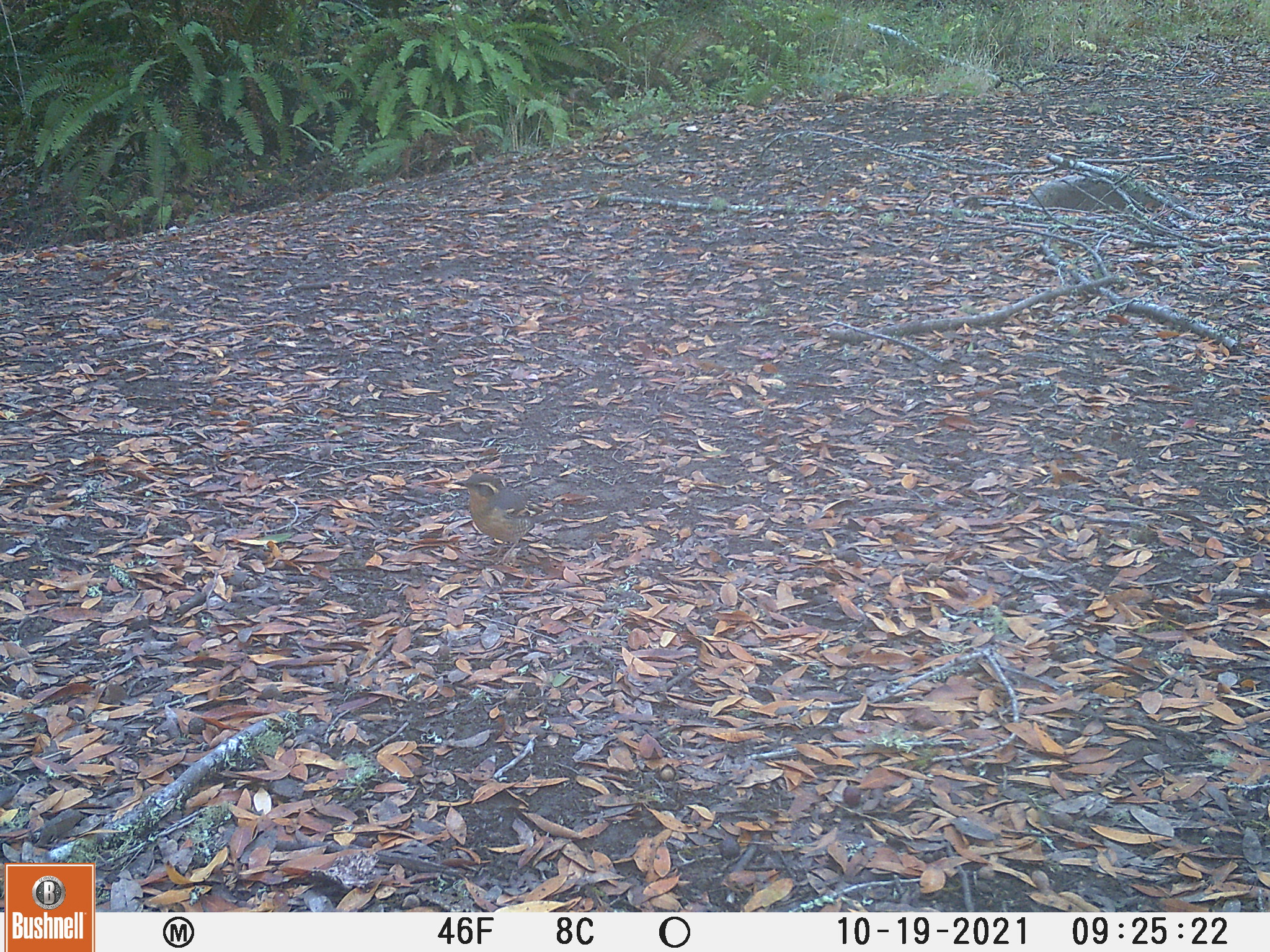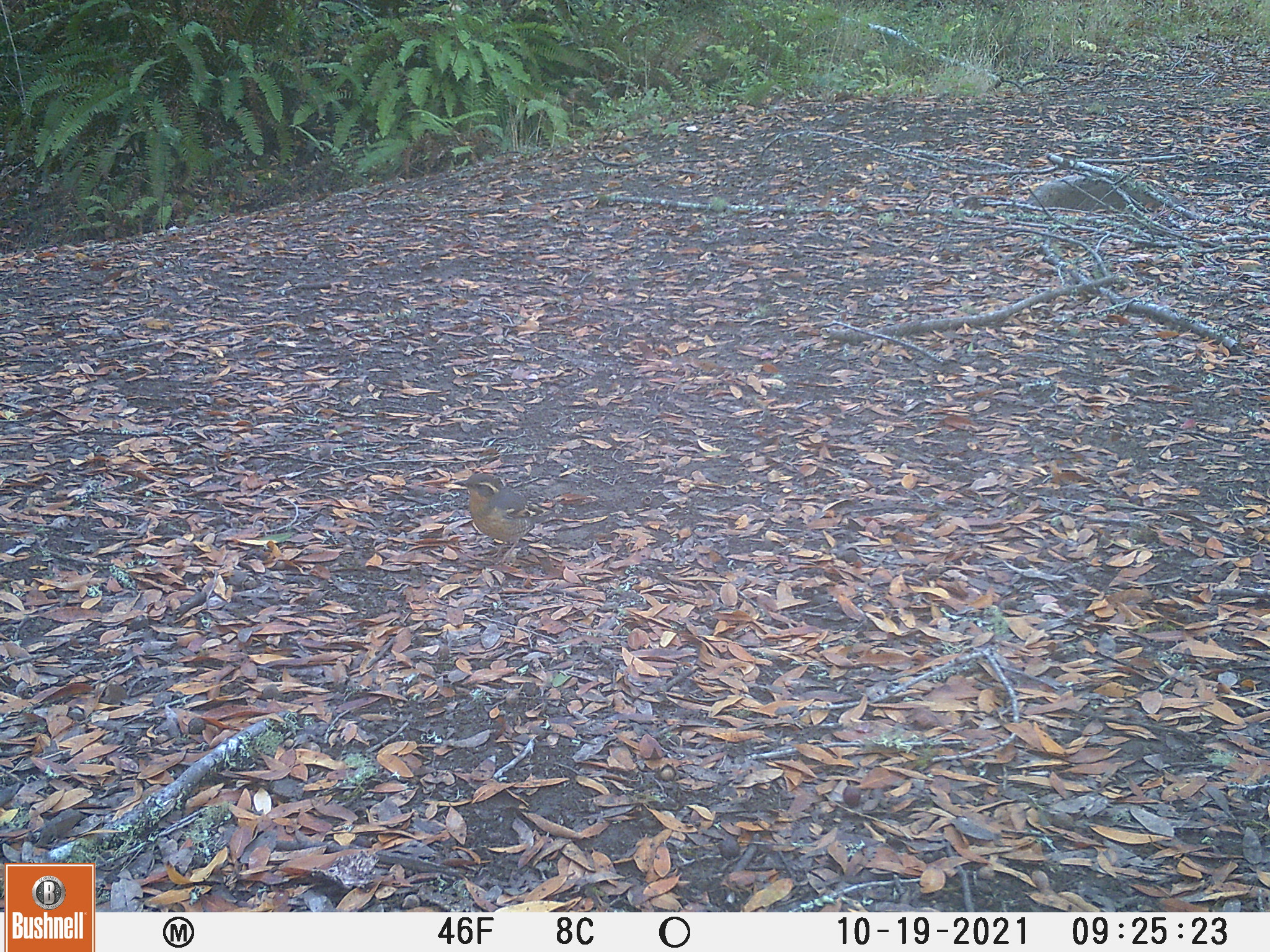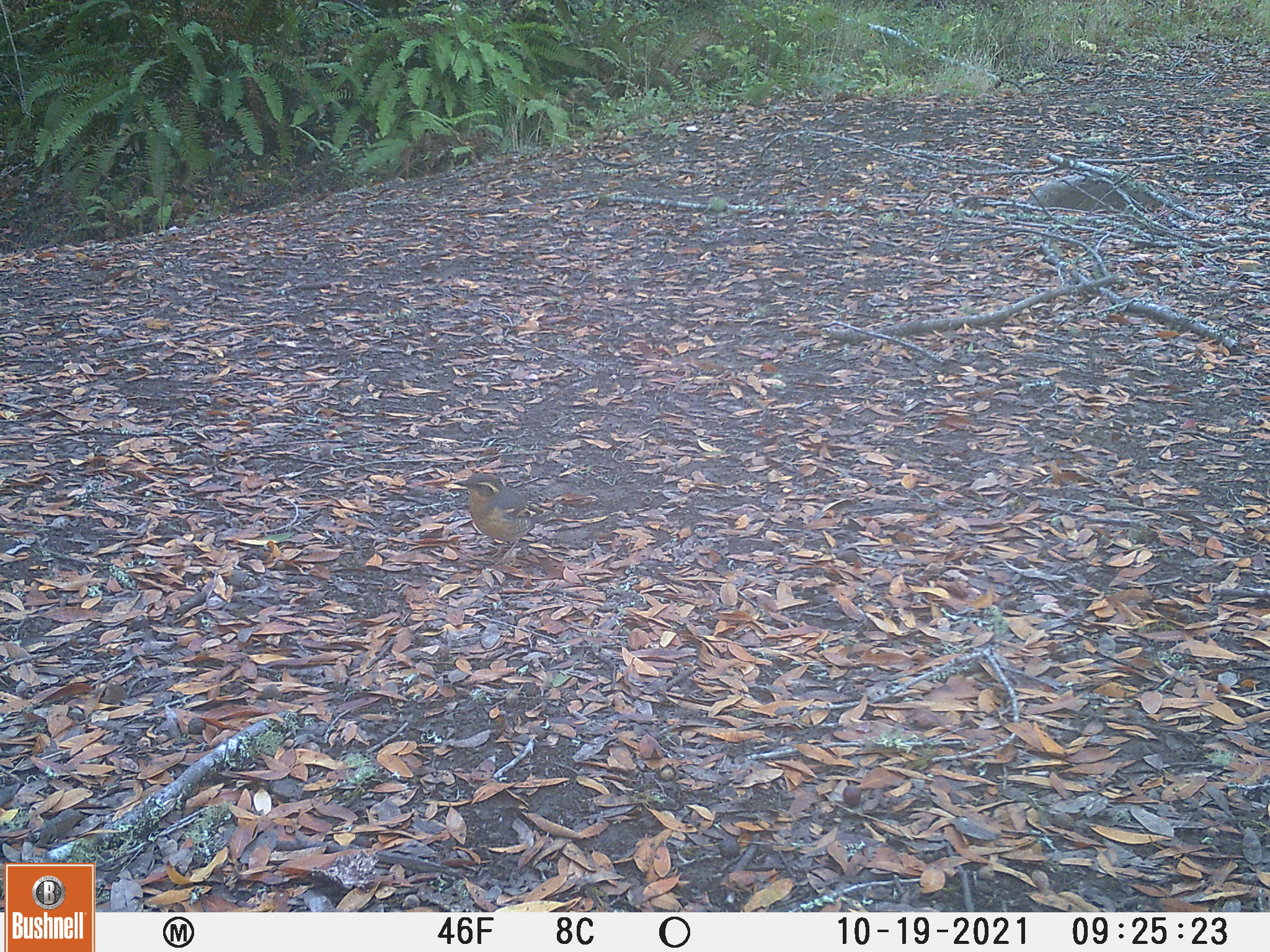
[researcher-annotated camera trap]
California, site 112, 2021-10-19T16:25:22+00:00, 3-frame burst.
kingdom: Animalia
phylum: Chordata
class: Aves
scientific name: Aves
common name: bird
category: unknown bird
Unknown bird (bird) (Aves).